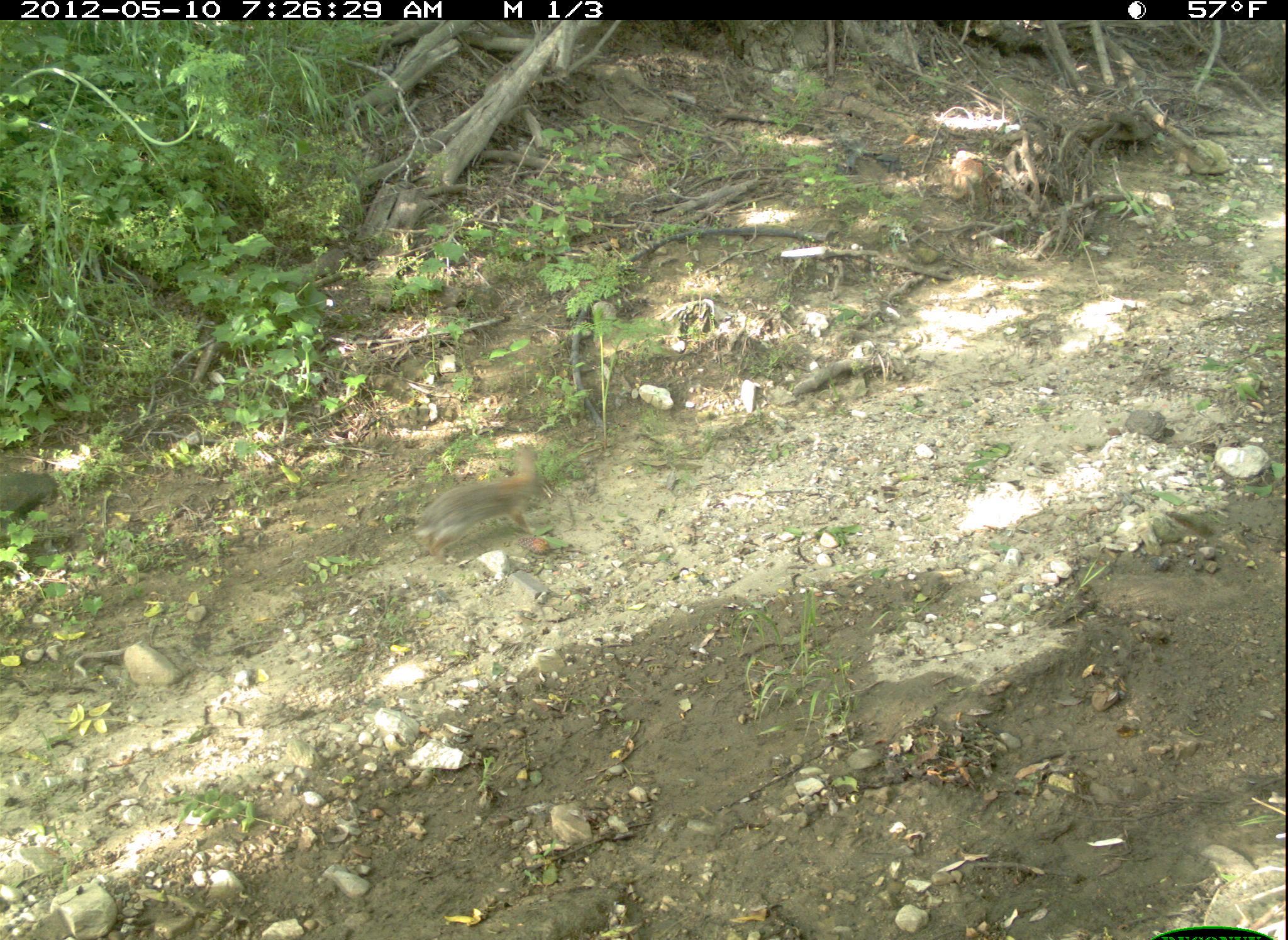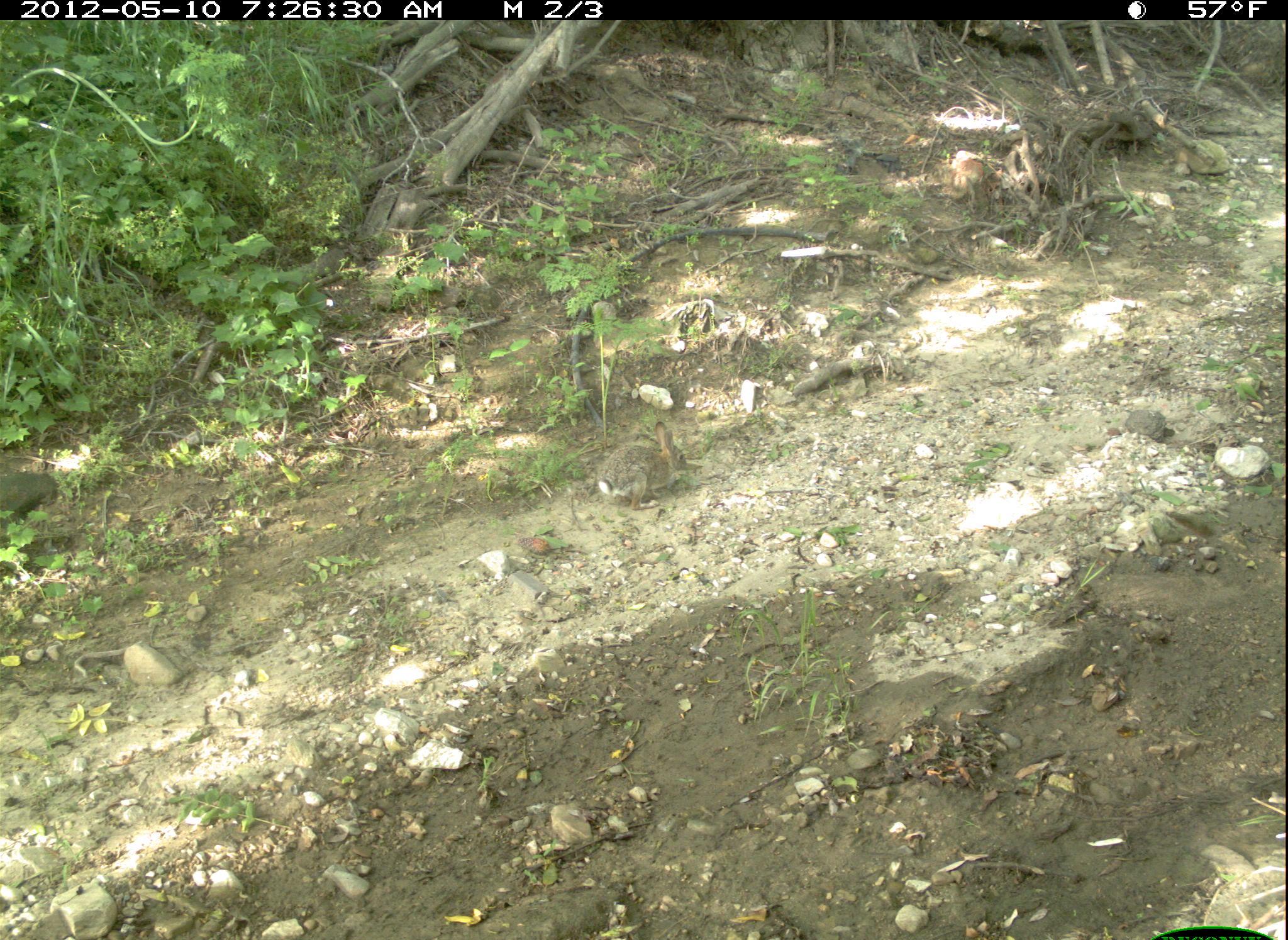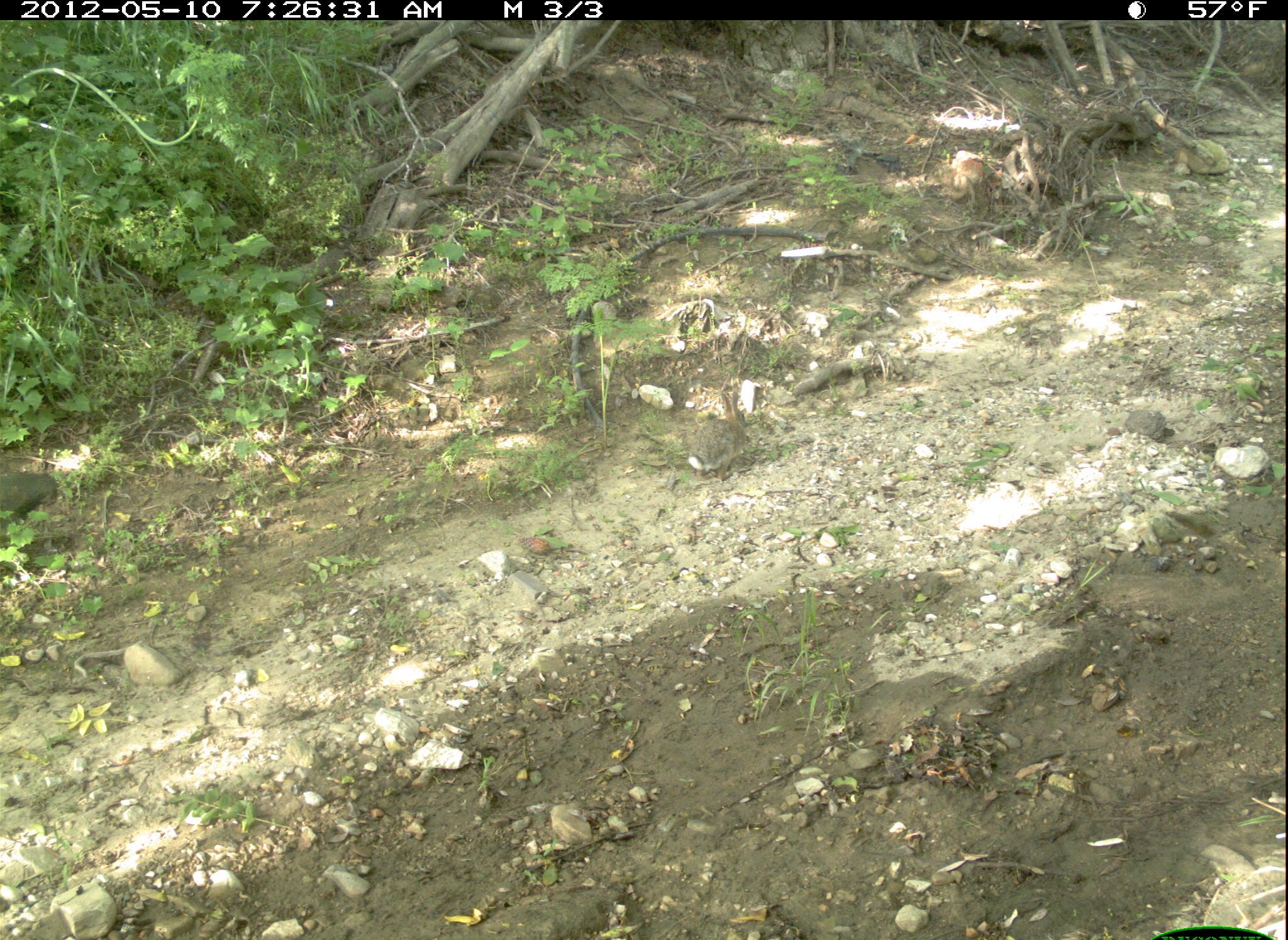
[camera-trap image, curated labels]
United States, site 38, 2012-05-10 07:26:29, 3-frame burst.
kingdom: Animalia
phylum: Chordata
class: Mammalia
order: Lagomorpha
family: Leporidae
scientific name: Leporidae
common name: rabbits and hares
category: rabbit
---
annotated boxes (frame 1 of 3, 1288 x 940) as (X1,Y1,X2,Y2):
rabbit: (394,438,562,569)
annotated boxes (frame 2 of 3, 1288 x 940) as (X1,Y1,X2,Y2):
rabbit: (592,420,695,519)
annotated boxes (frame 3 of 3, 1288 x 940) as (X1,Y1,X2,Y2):
rabbit: (667,382,765,498)